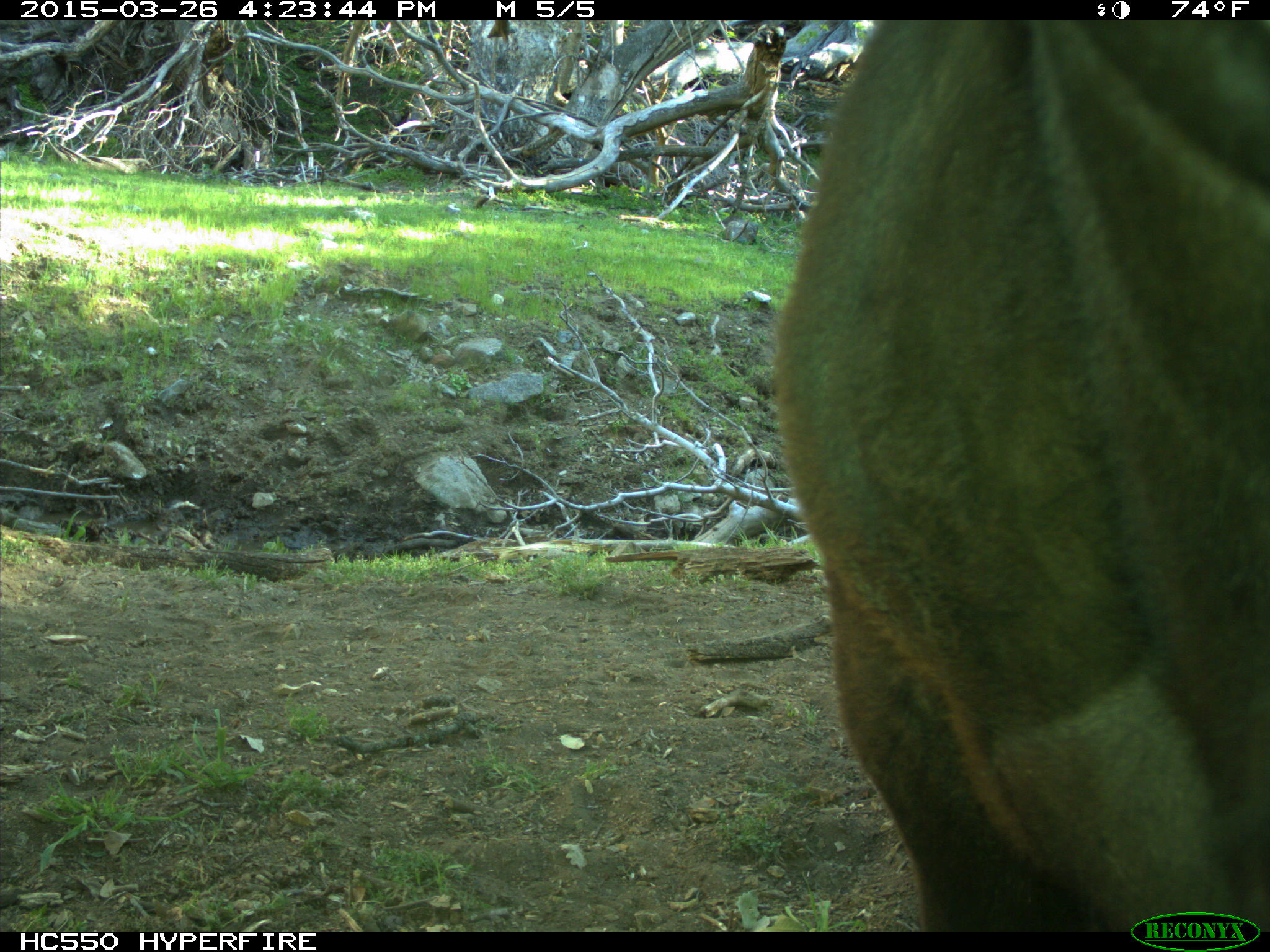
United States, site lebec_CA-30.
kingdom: Animalia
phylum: Chordata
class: Mammalia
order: Artiodactyla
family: Bovidae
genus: Bos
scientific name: Bos taurus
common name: domestic cow